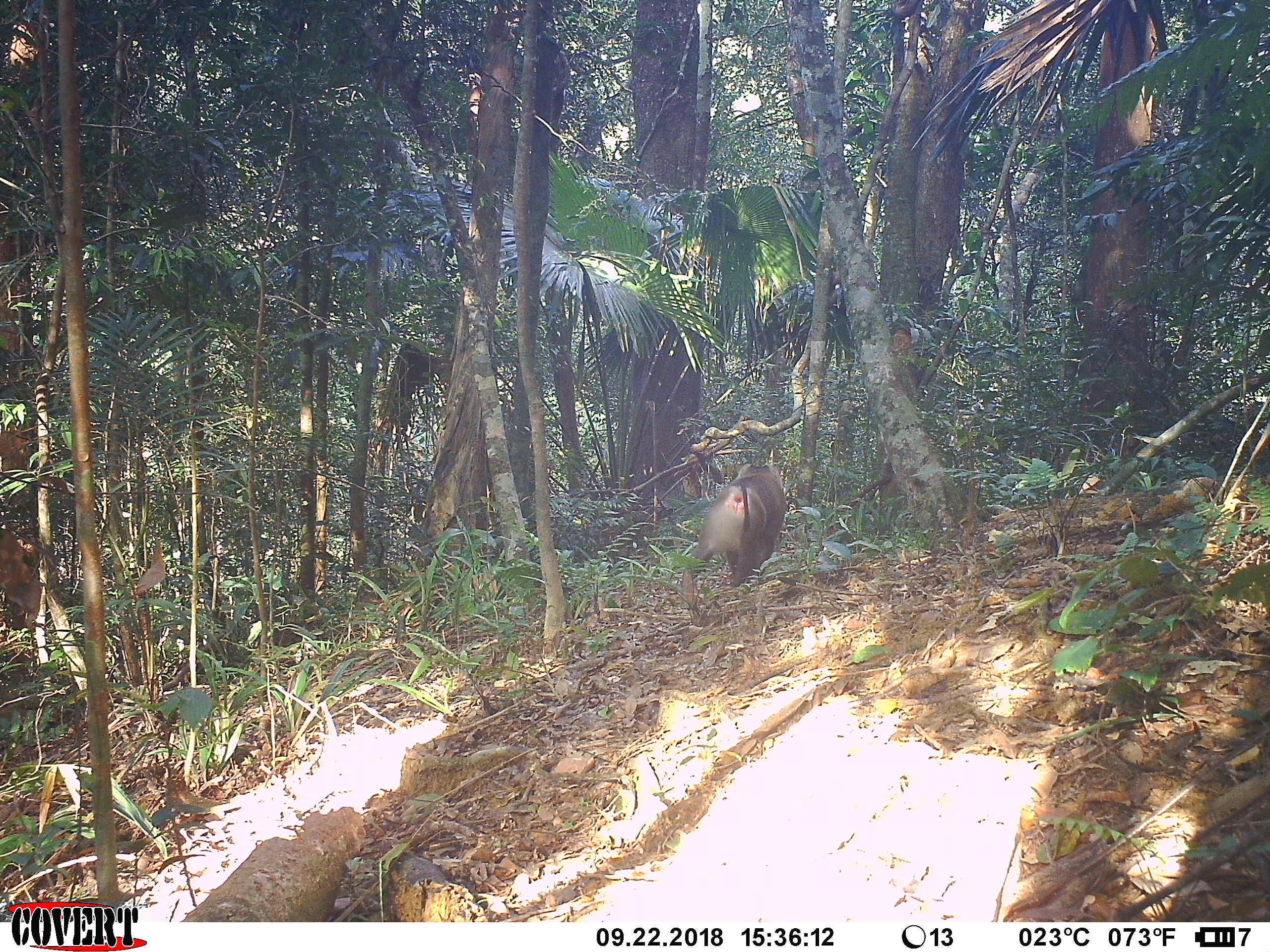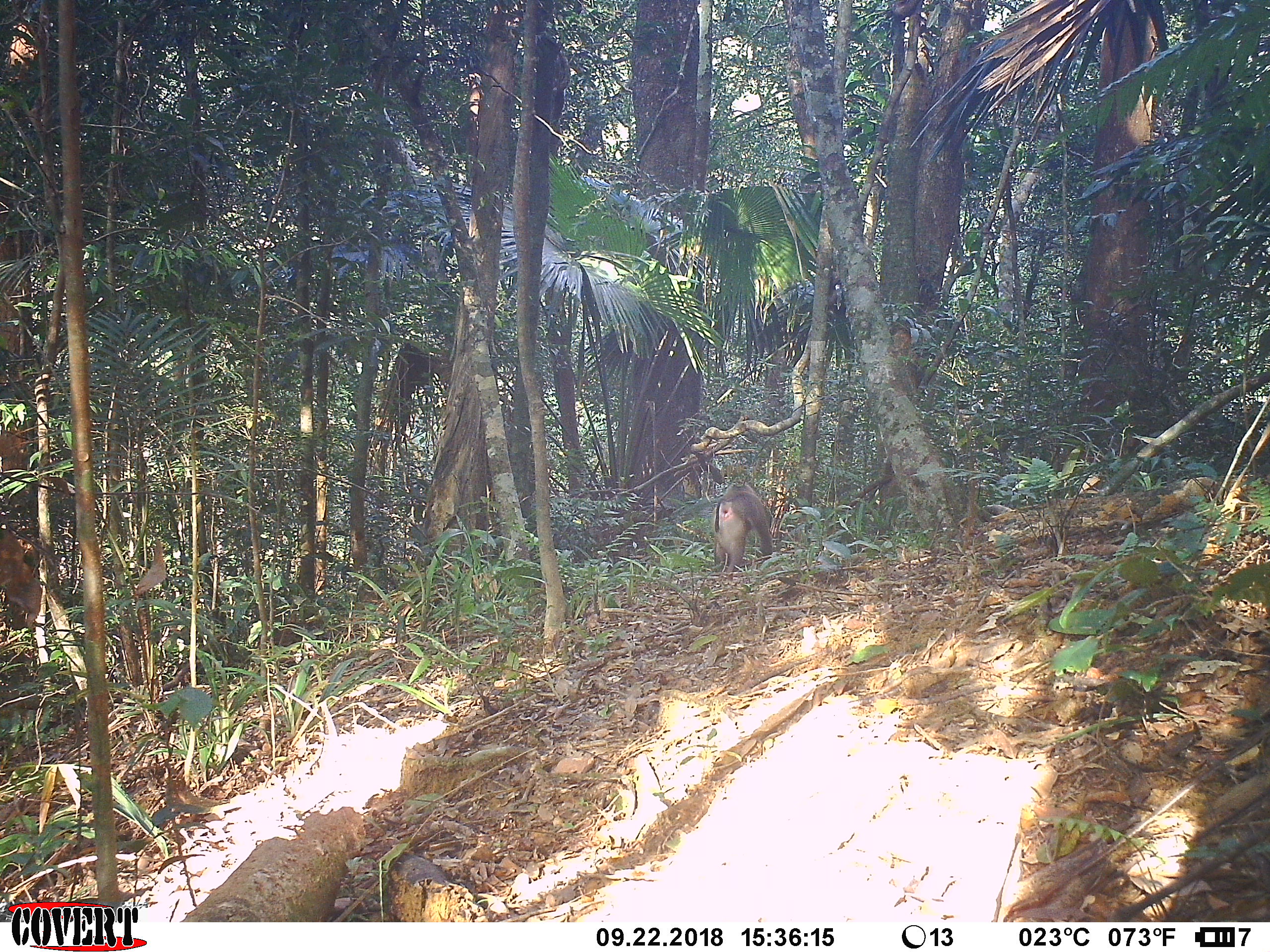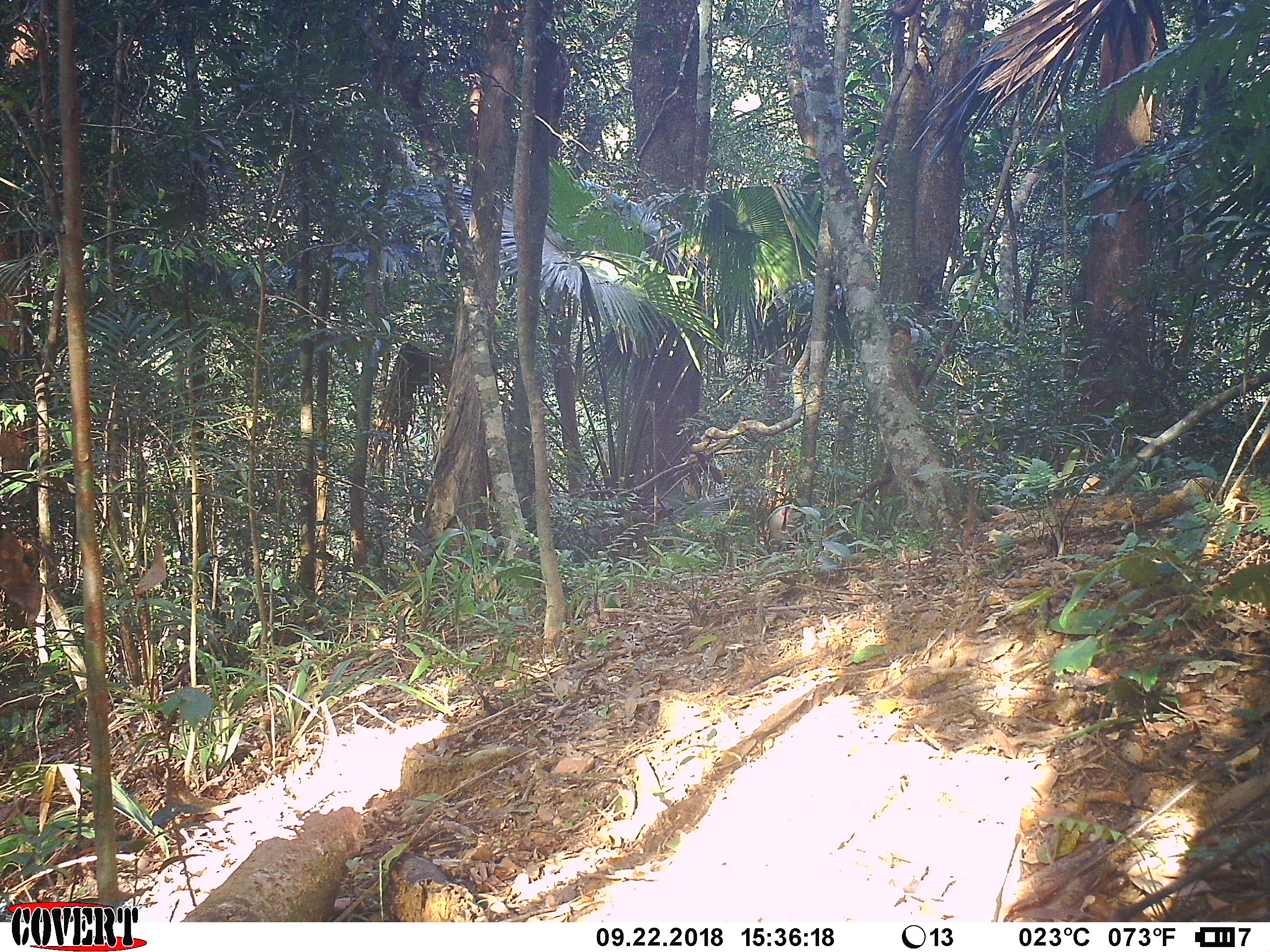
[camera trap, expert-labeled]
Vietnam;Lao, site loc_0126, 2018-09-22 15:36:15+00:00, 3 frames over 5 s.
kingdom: Animalia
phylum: Chordata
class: Mammalia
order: Primates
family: Cercopithecidae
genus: Macaca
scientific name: Macaca nemestrina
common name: pig-tailed macaque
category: pig tailed macaque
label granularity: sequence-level